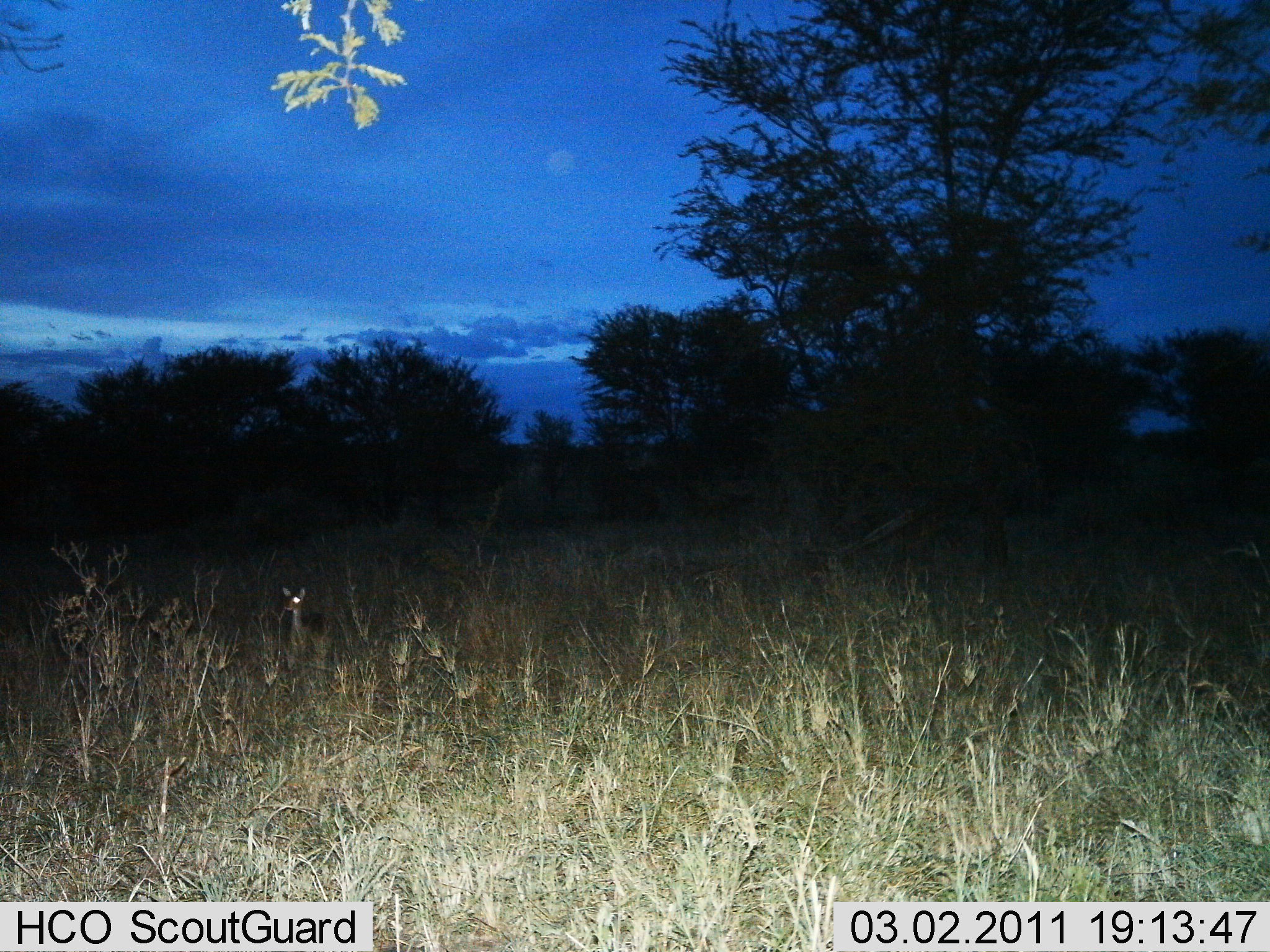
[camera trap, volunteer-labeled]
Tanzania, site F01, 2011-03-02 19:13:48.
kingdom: Animalia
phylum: Chordata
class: Mammalia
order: Artiodactyla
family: Bovidae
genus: Madoqua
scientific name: Madoqua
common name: dikdik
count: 1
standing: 100%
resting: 0%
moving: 0%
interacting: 0%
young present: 0%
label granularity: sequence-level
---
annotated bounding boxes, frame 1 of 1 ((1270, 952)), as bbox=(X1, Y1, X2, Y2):
animal: bbox=(278, 584, 337, 664)